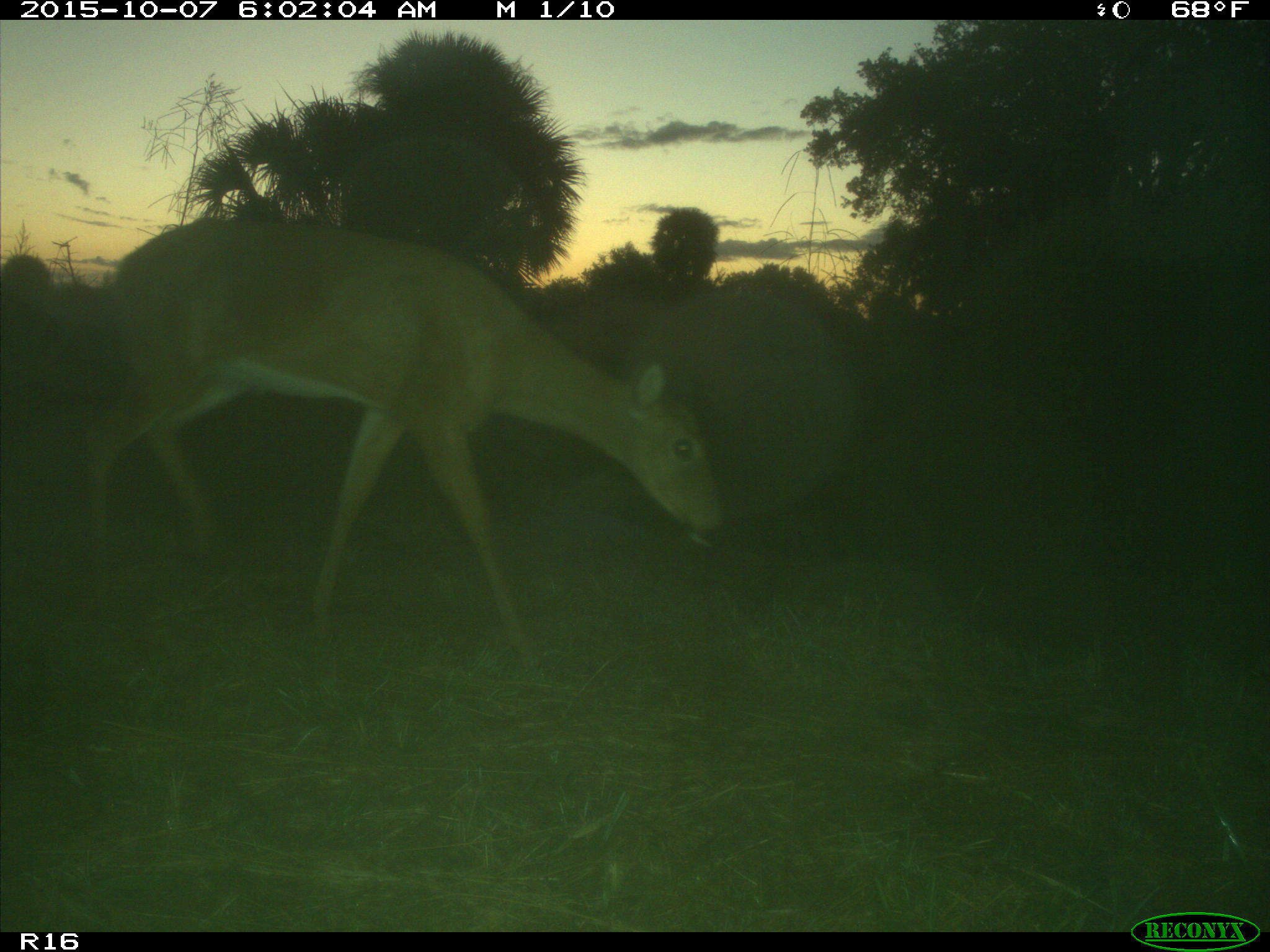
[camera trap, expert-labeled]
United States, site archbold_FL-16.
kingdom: Animalia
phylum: Chordata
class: Mammalia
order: Artiodactyla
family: Cervidae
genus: Odocoileus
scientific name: Odocoileus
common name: deer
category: unidentified deer